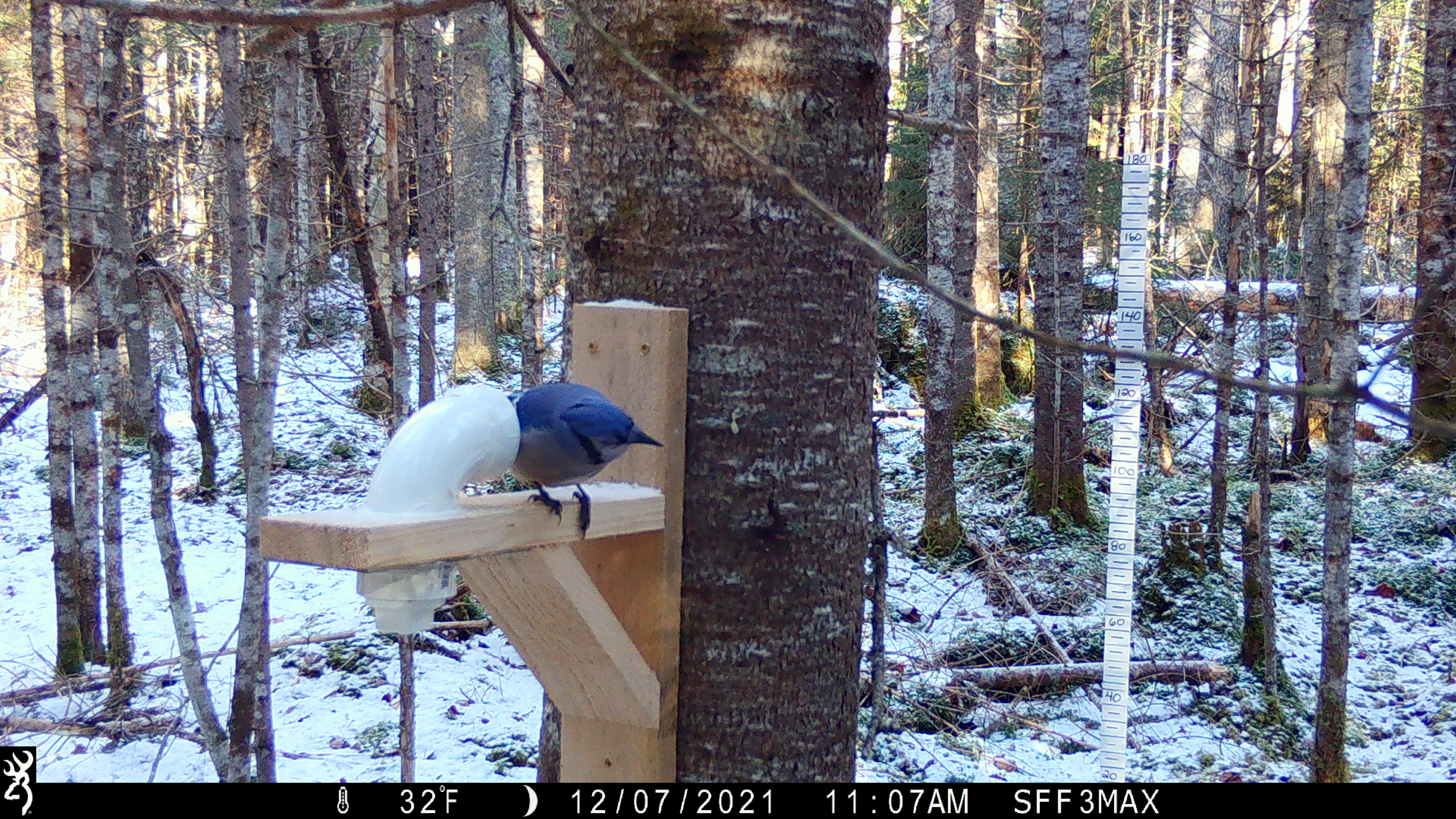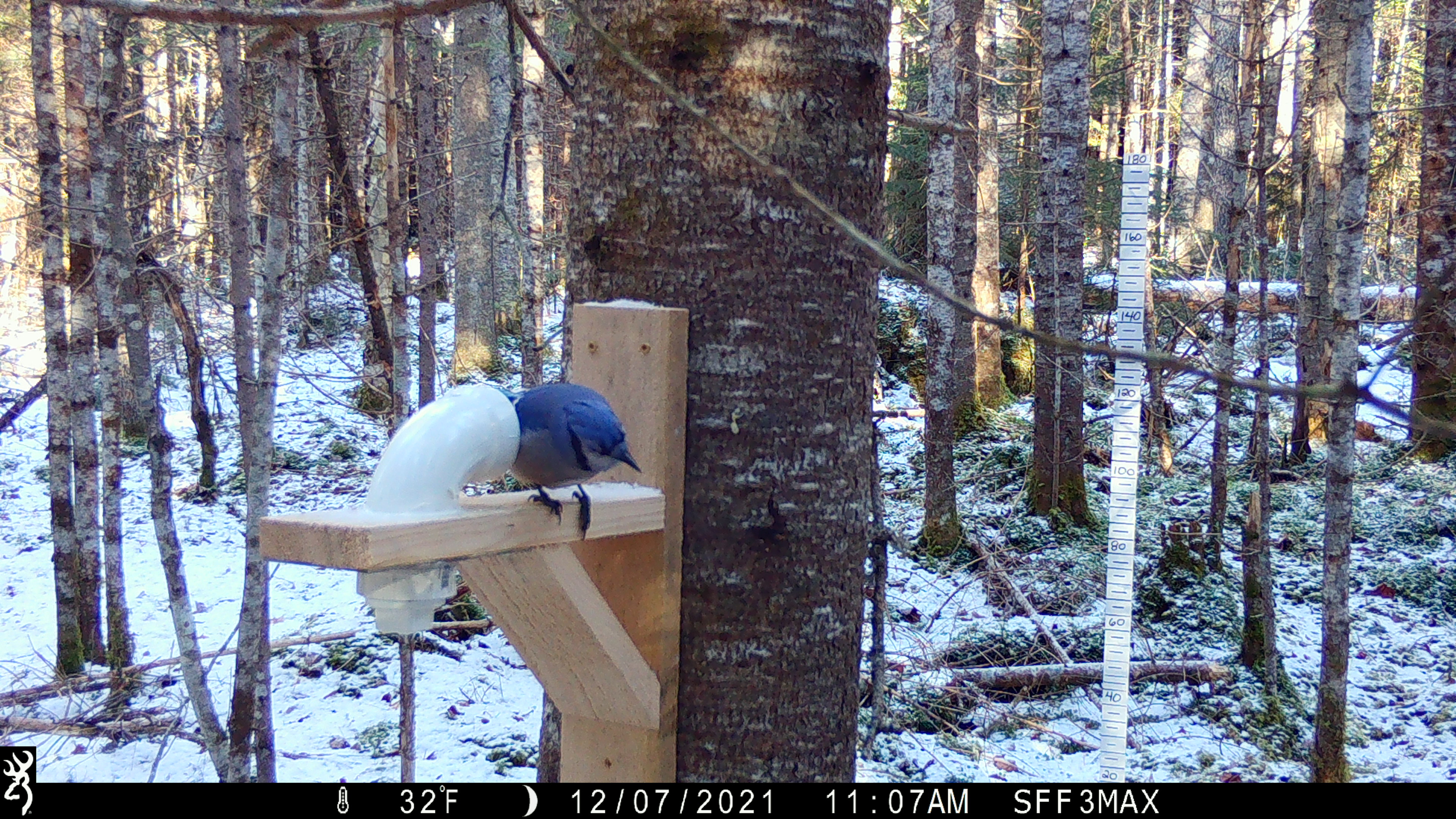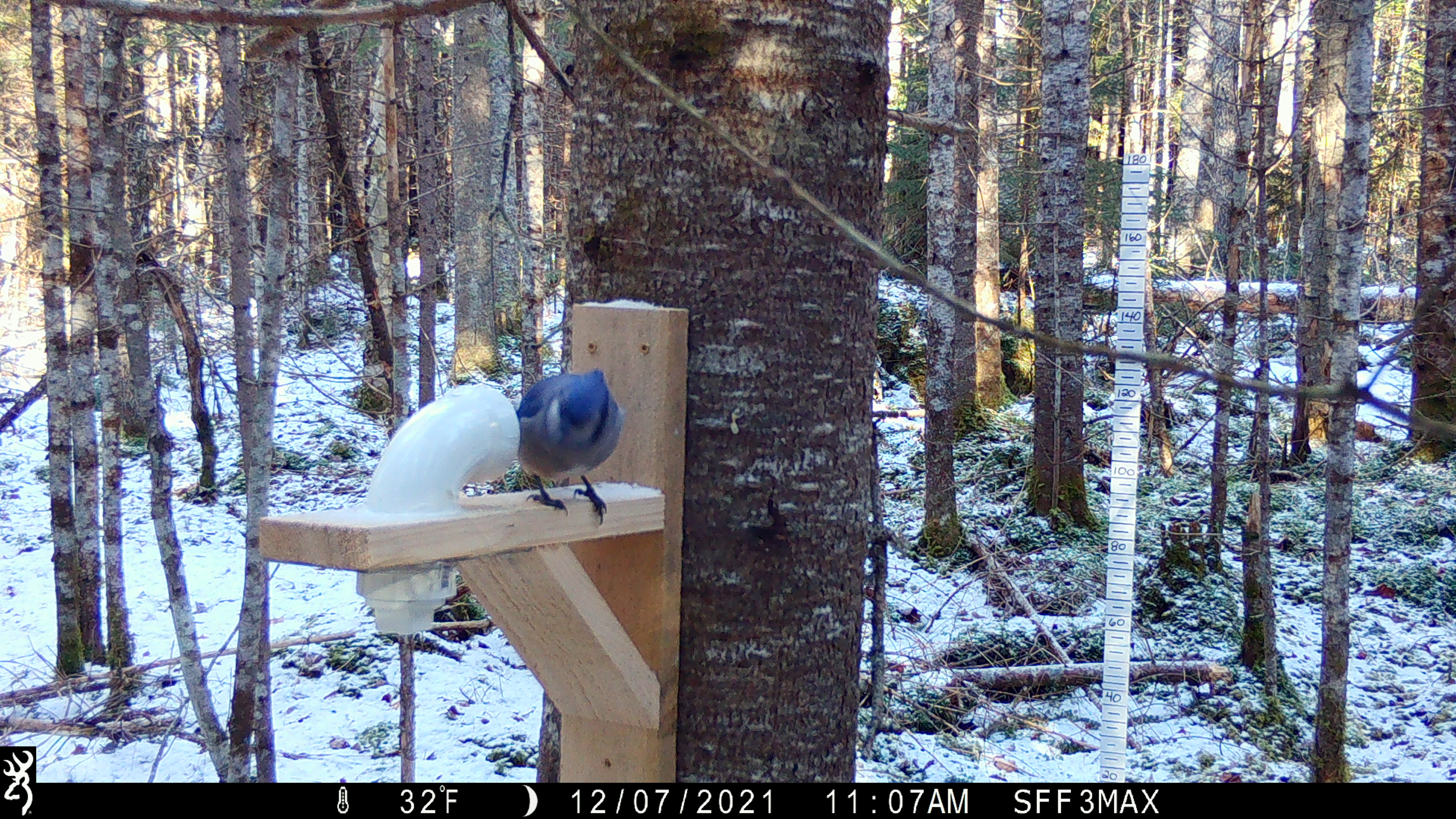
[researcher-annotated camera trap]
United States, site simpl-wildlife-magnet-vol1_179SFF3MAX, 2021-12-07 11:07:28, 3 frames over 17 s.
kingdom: Animalia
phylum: Chordata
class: Aves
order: Passeriformes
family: Corvidae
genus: Cyanocitta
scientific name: Cyanocitta cristata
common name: blue jay